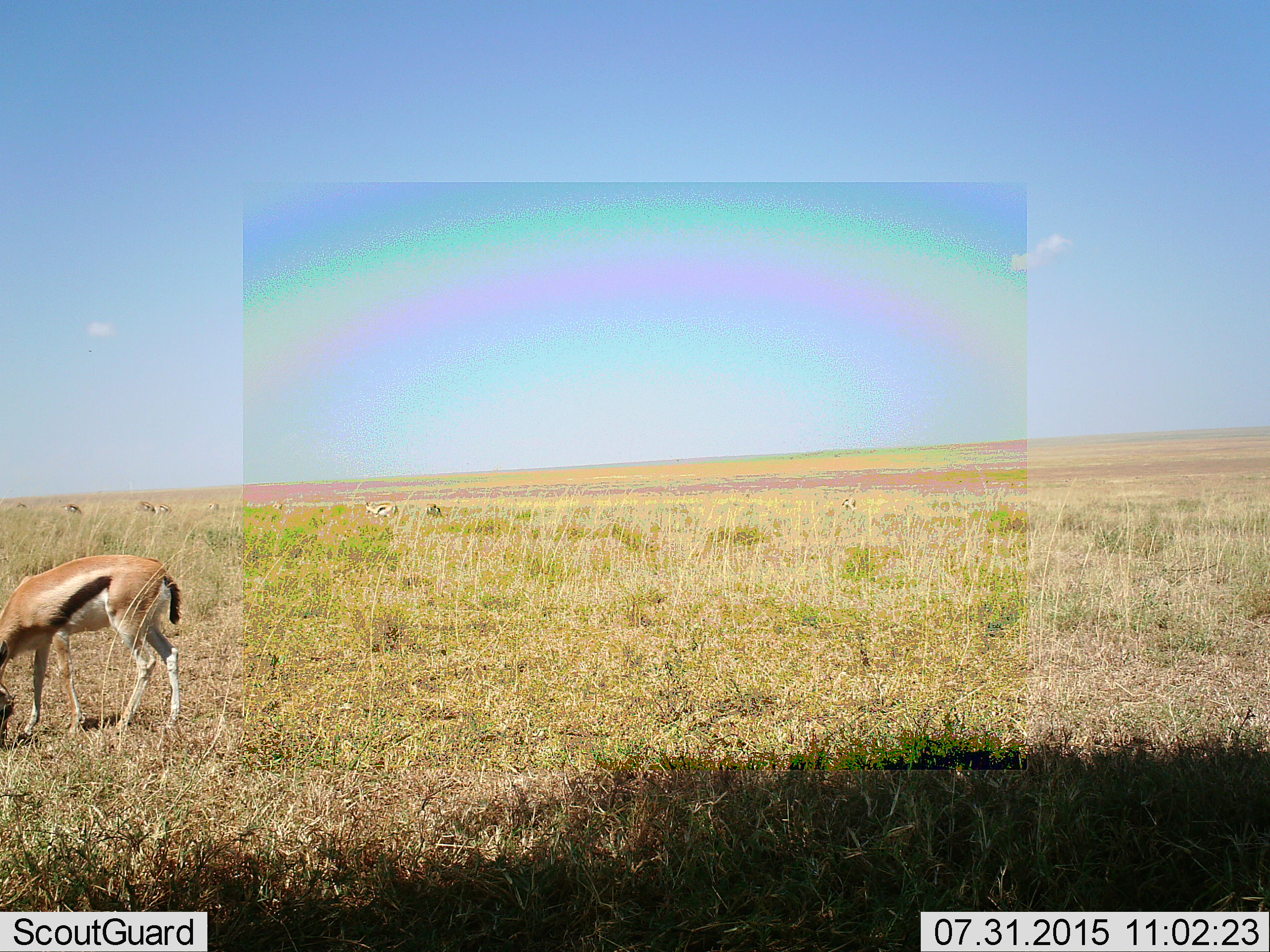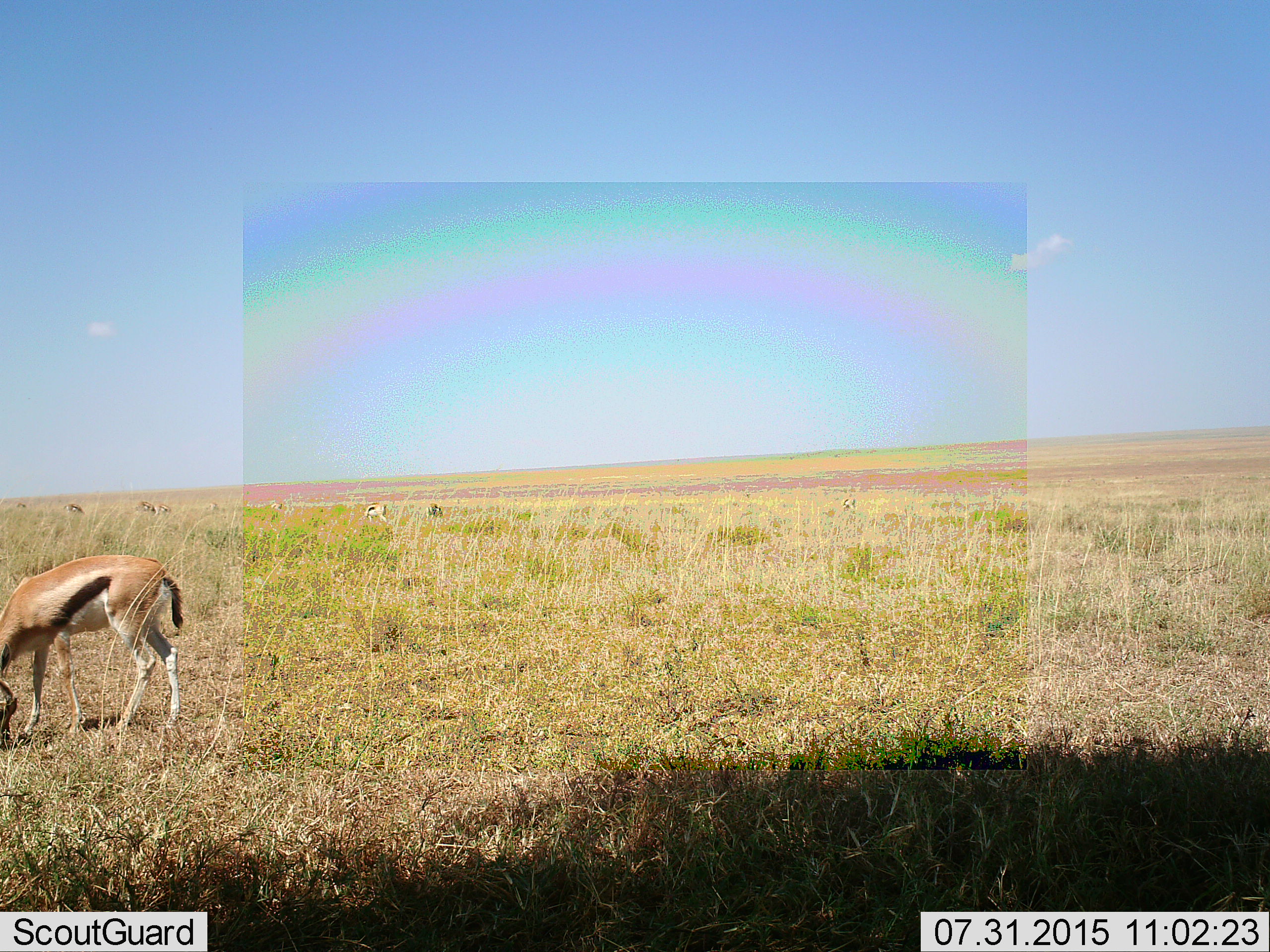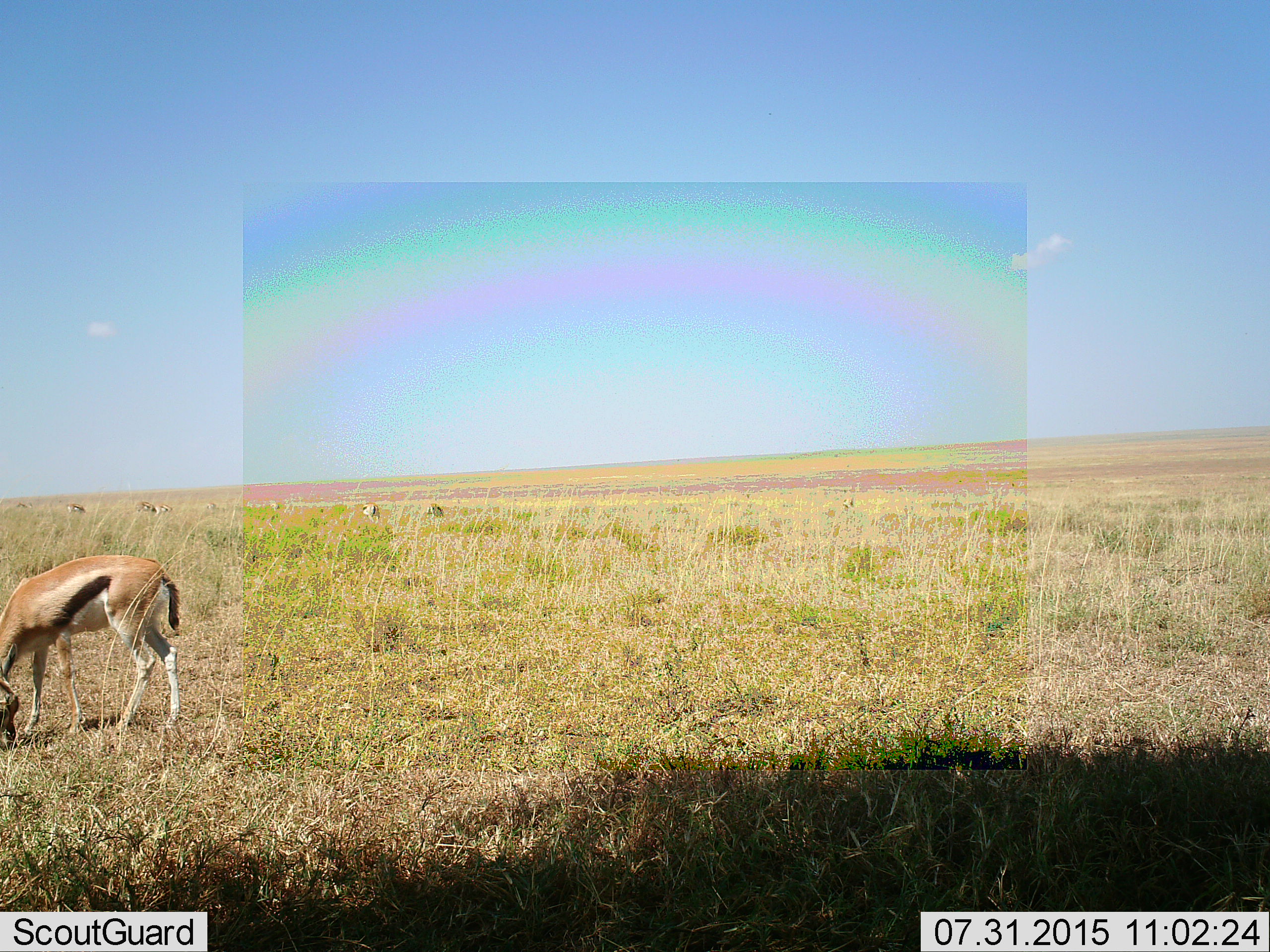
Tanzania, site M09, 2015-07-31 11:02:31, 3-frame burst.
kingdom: Animalia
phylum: Chordata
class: Mammalia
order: Artiodactyla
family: Bovidae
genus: Eudorcas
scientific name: Eudorcas thomsonii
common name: thomson's gazelle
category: gazellethomsons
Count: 9.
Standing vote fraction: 56%.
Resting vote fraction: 0%.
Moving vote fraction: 11%.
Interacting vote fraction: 0%.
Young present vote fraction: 0%.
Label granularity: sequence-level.